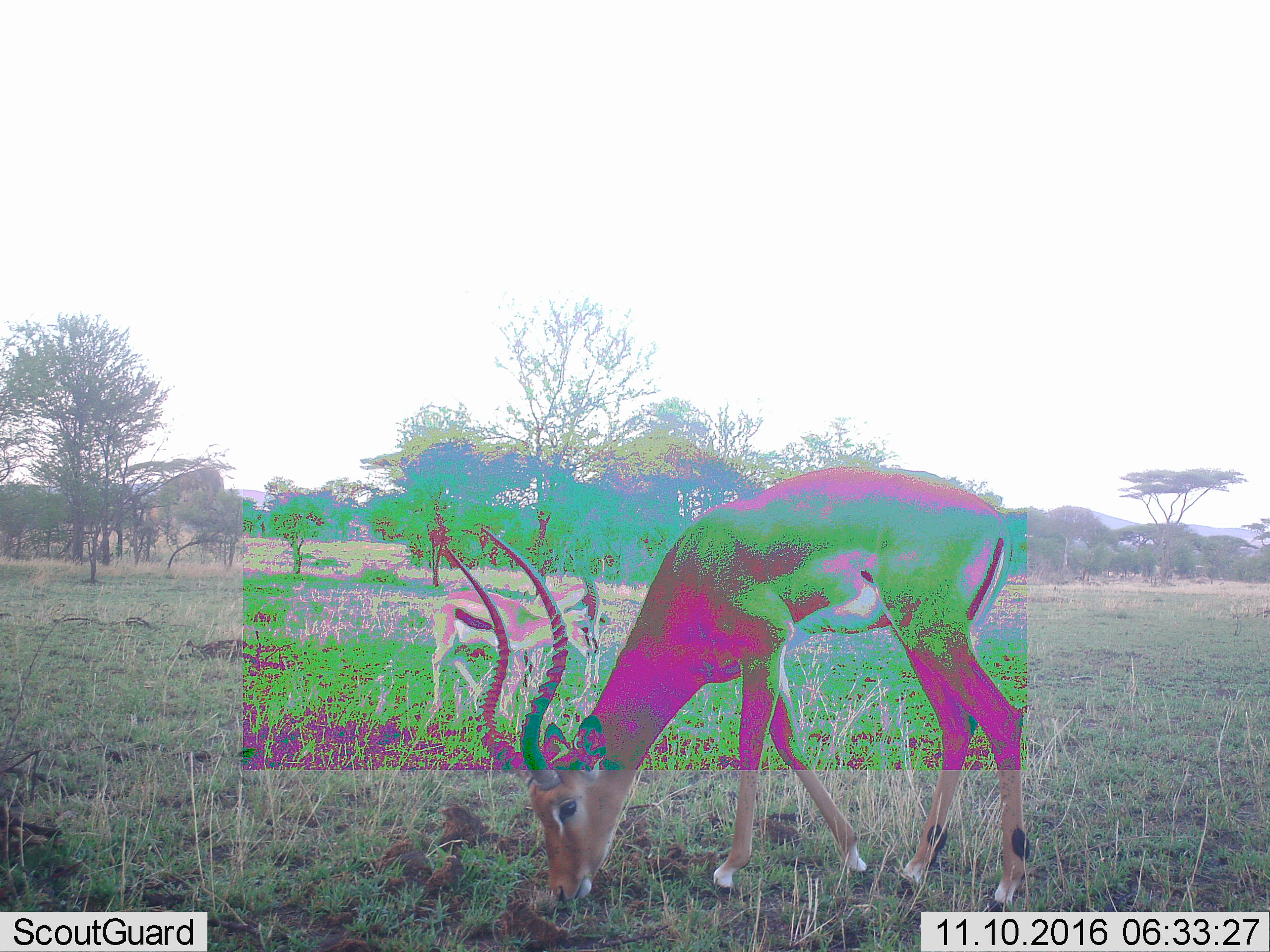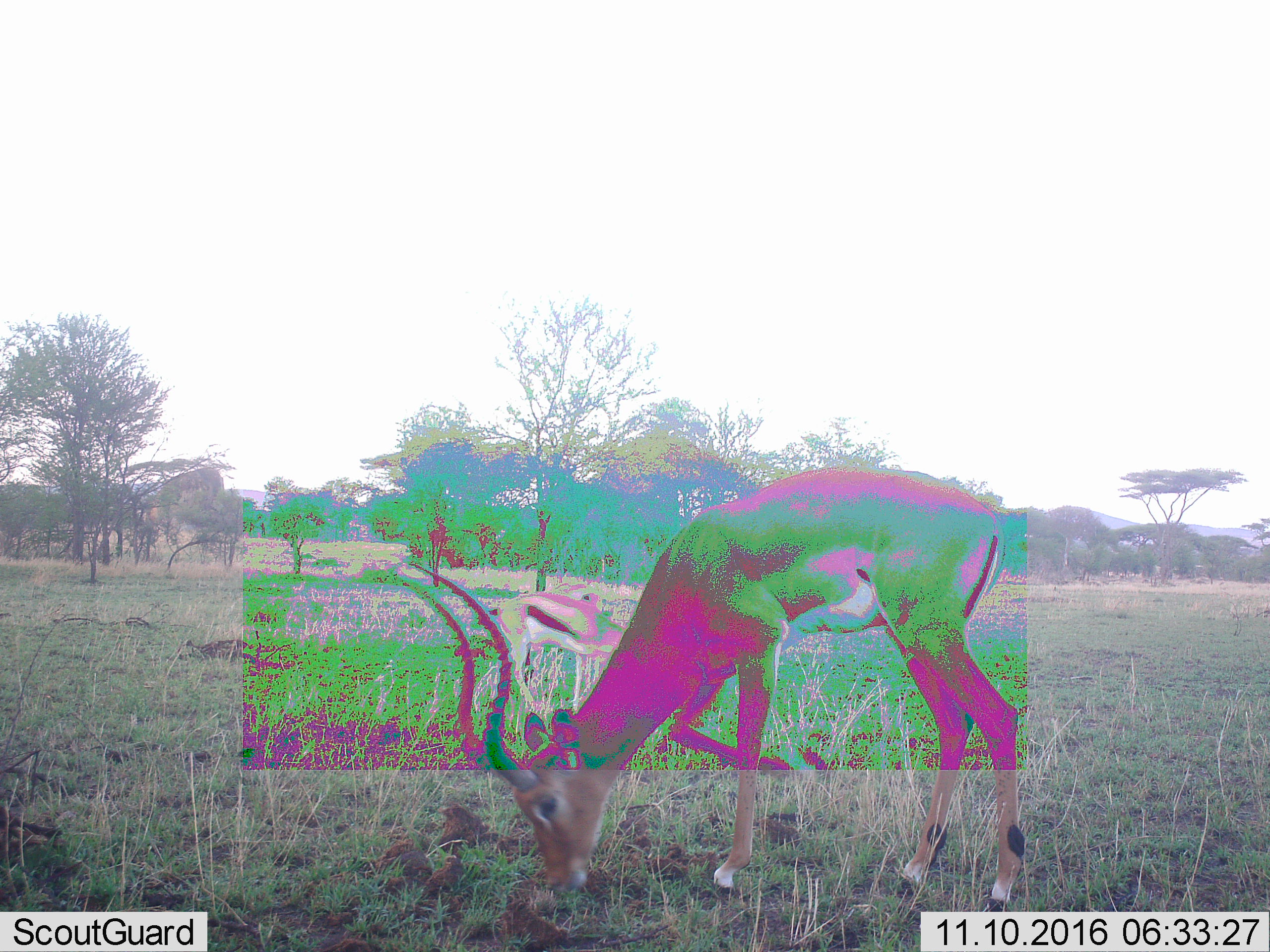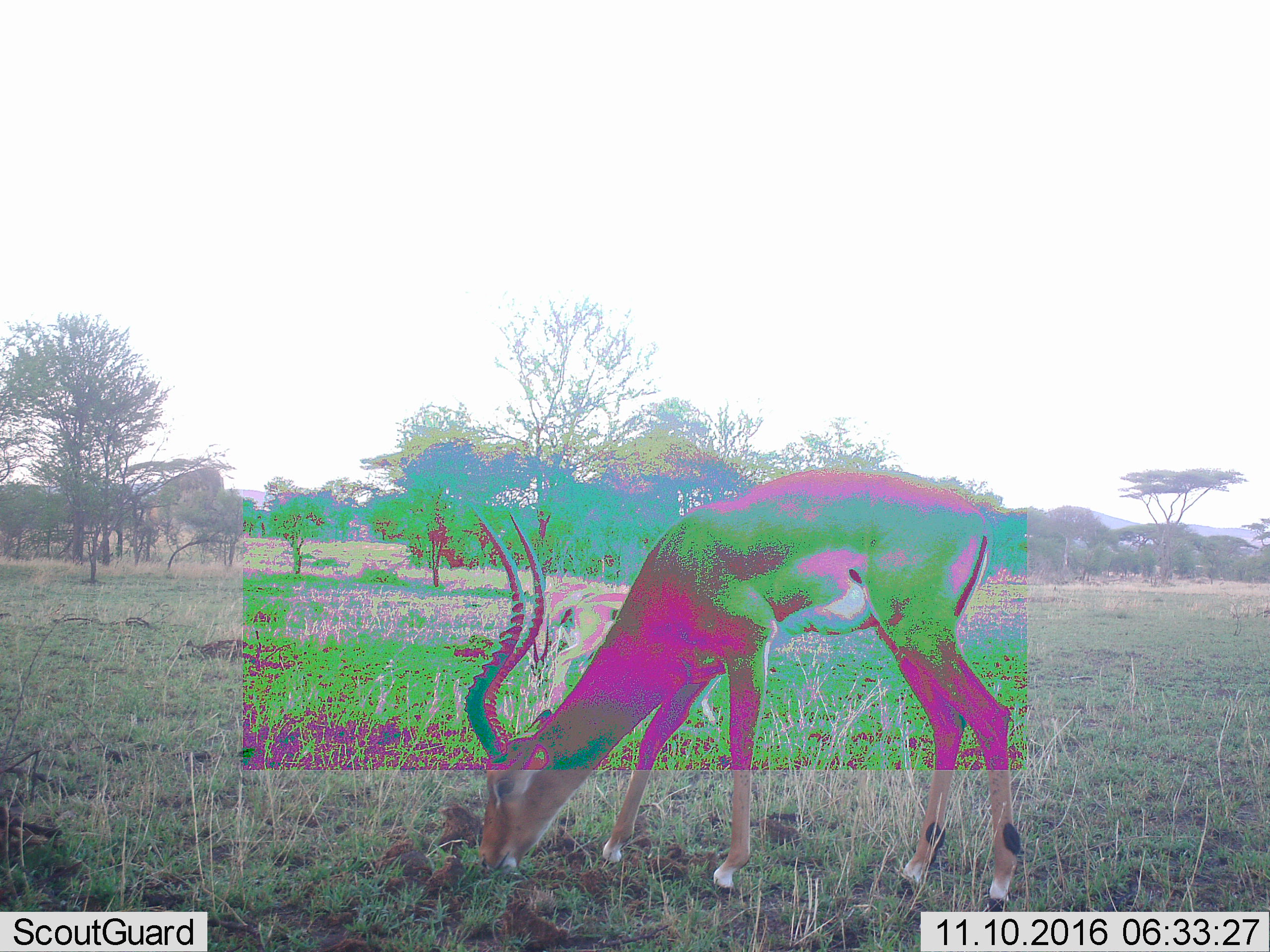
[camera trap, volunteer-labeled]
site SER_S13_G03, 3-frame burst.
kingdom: Animalia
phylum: Chordata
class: Mammalia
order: Artiodactyla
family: Bovidae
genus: Eudorcas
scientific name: Eudorcas thomsonii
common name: thomson's gazelle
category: gazellethomsons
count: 2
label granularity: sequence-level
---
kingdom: Animalia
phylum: Chordata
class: Mammalia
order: Artiodactyla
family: Bovidae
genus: Aepyceros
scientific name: Aepyceros melampus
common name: impala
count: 1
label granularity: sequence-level